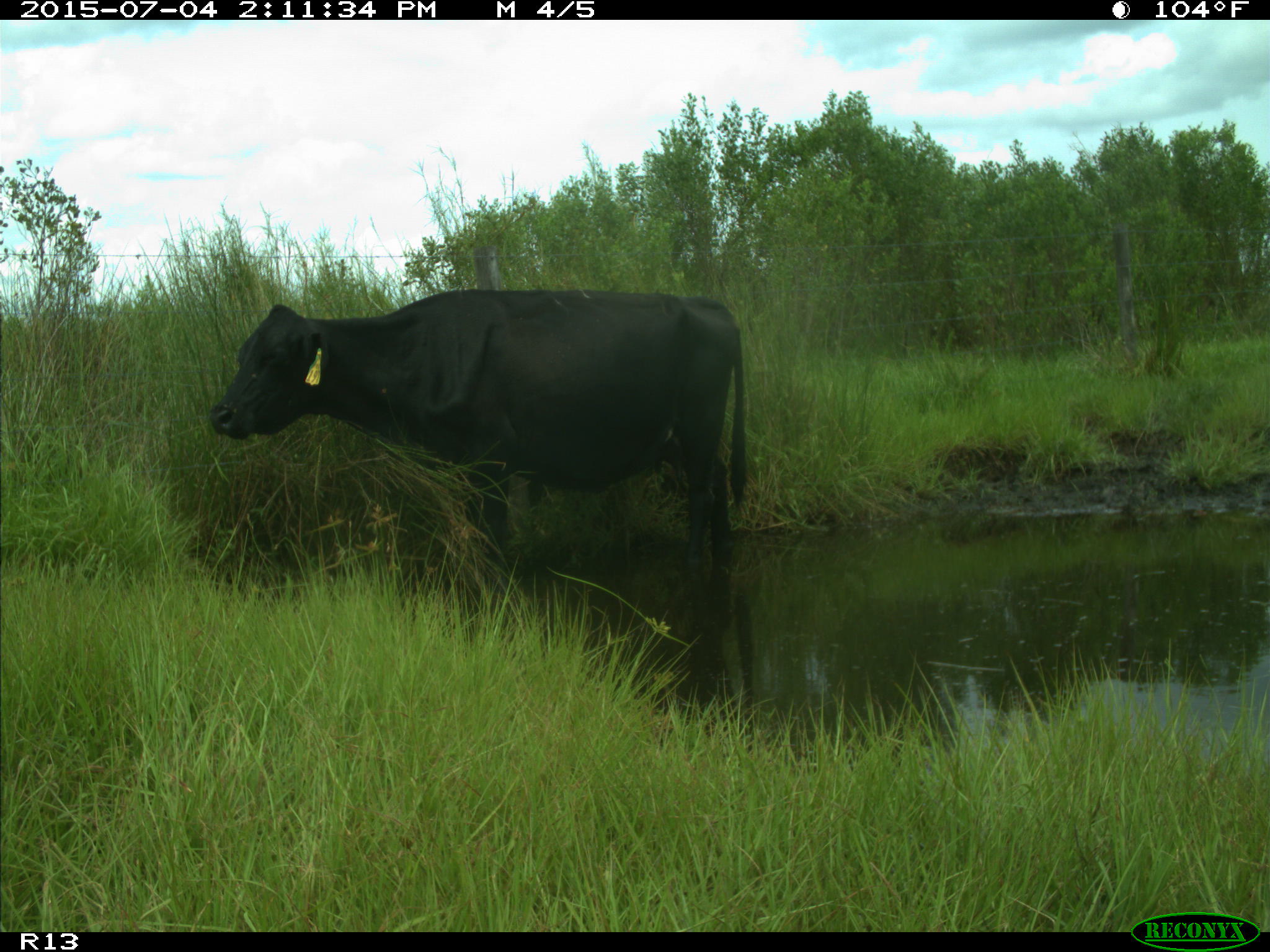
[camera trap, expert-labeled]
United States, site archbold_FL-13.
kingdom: Animalia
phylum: Chordata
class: Mammalia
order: Artiodactyla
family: Bovidae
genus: Bos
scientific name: Bos taurus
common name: domestic cow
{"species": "Bos taurus (domestic cow)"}